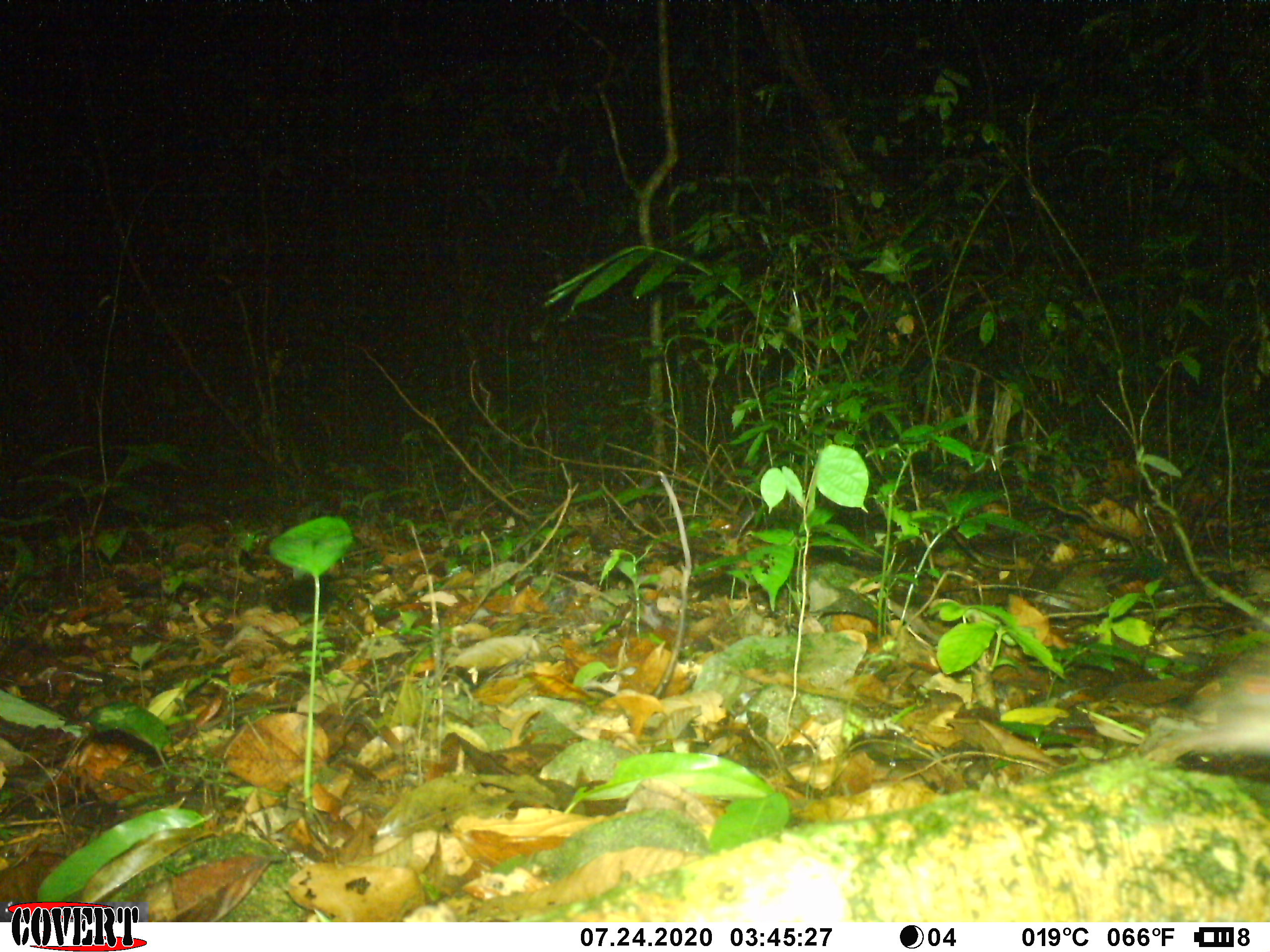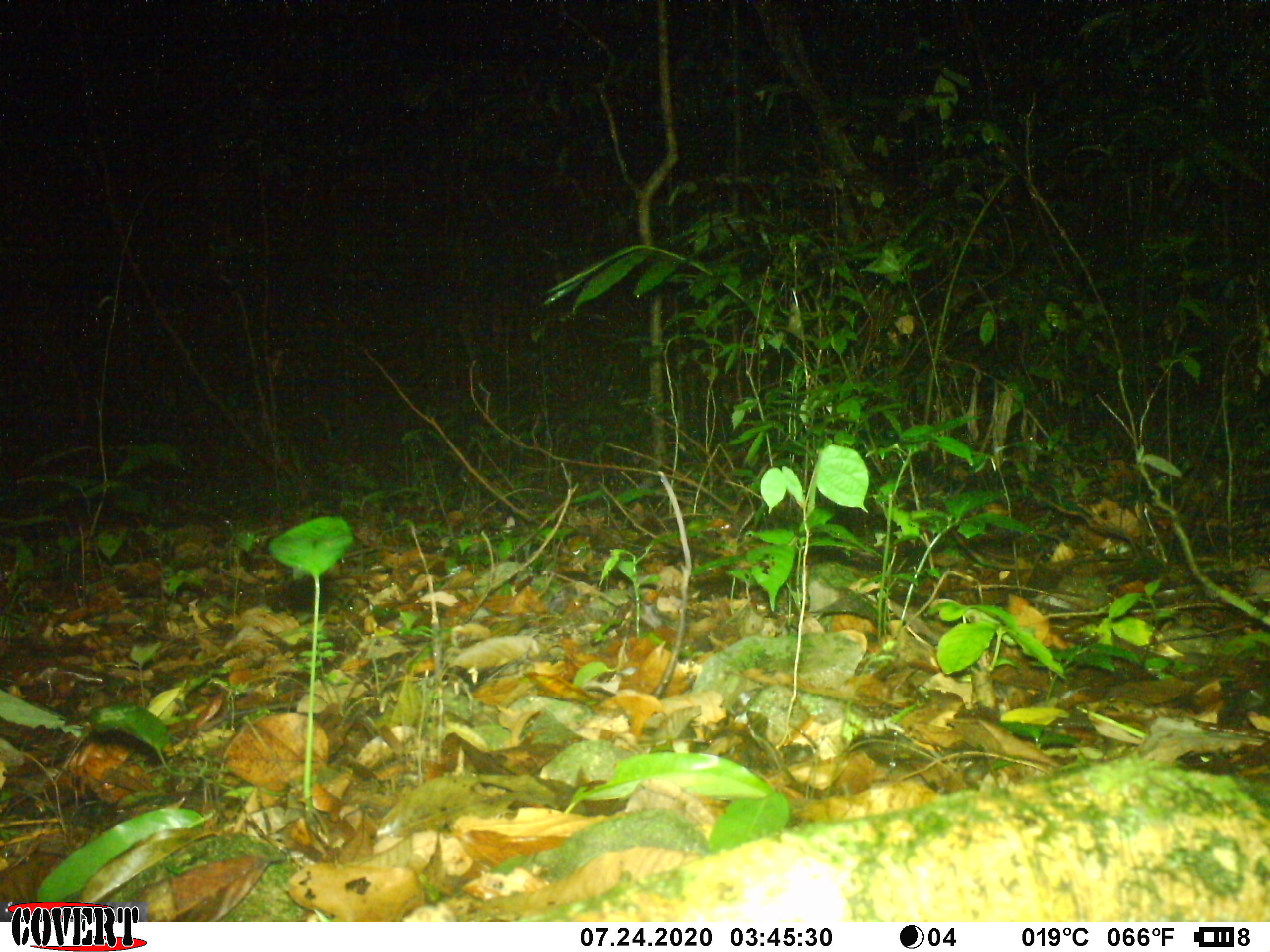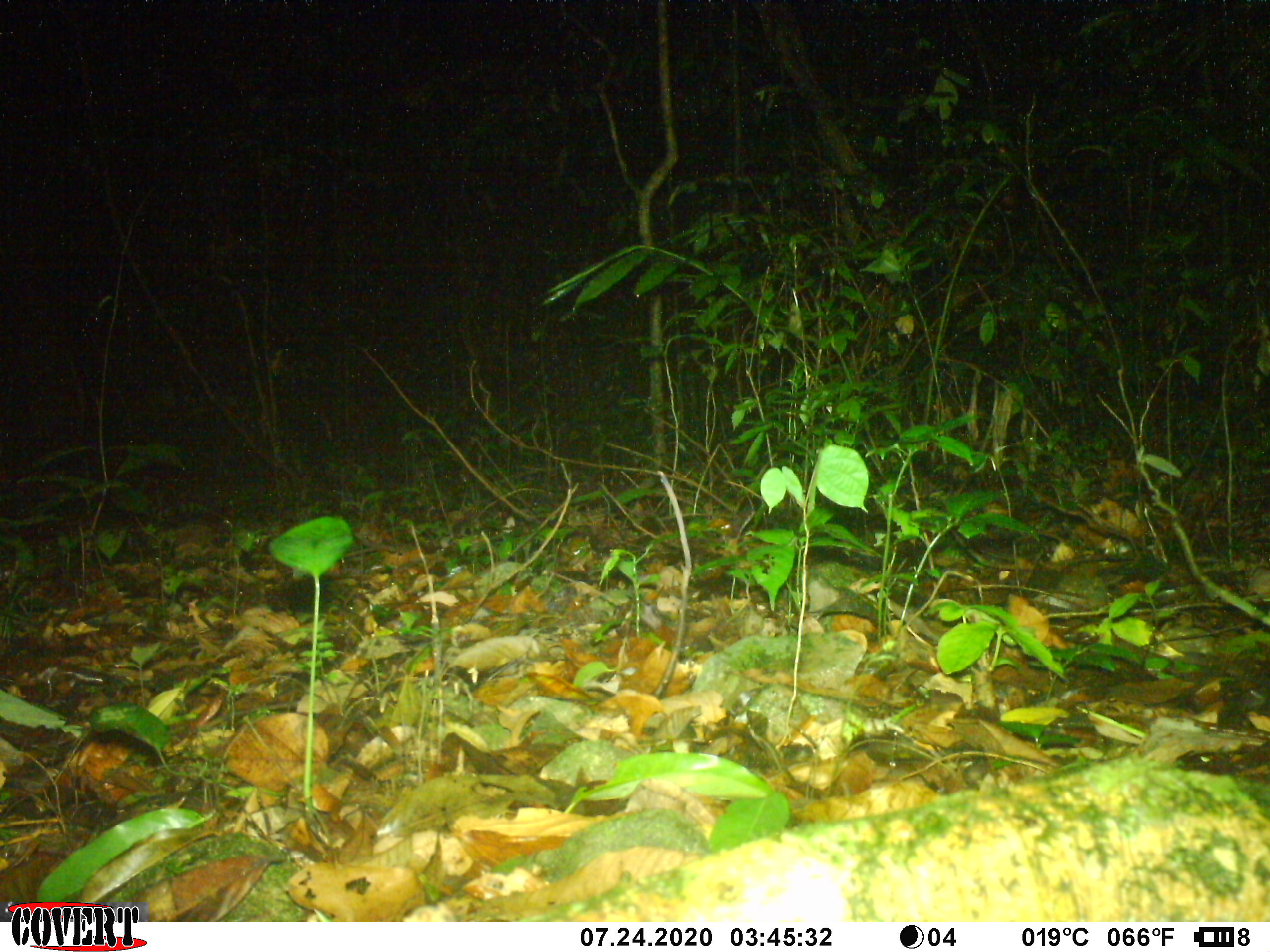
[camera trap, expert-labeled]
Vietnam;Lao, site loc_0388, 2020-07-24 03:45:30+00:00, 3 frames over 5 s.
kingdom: Animalia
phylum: Chordata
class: Mammalia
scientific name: Mammalia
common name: mammal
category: unidentified small mammal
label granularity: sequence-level